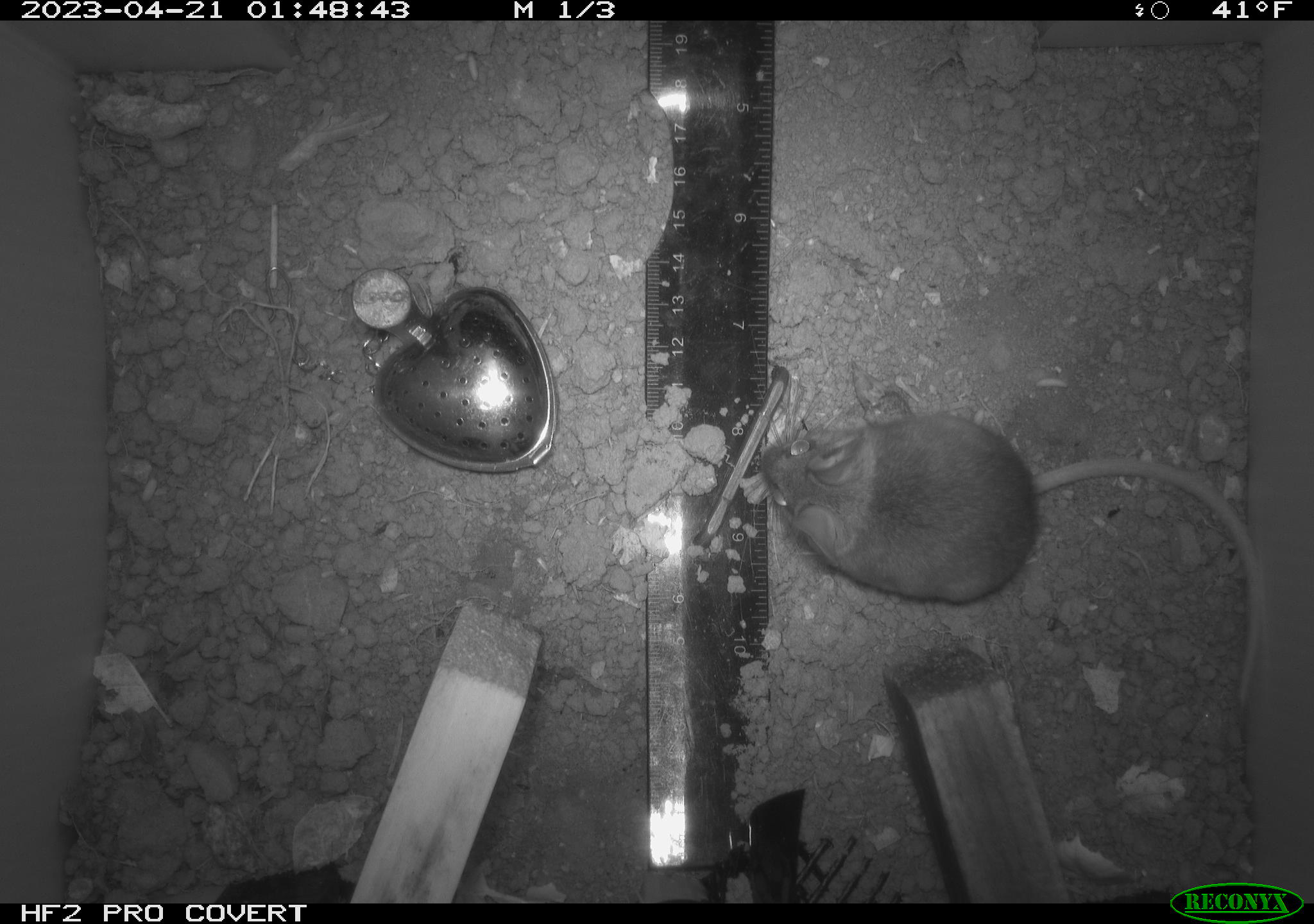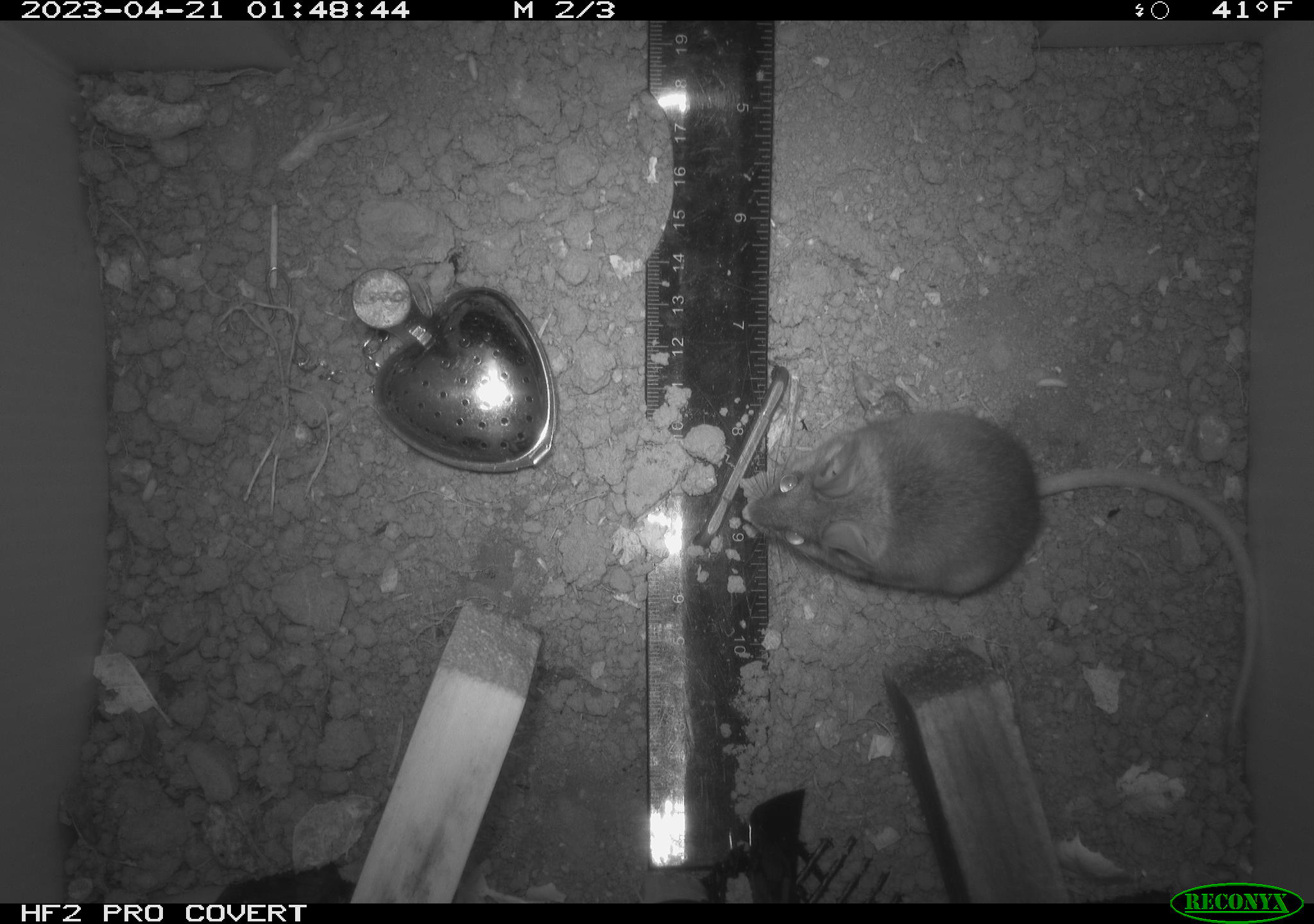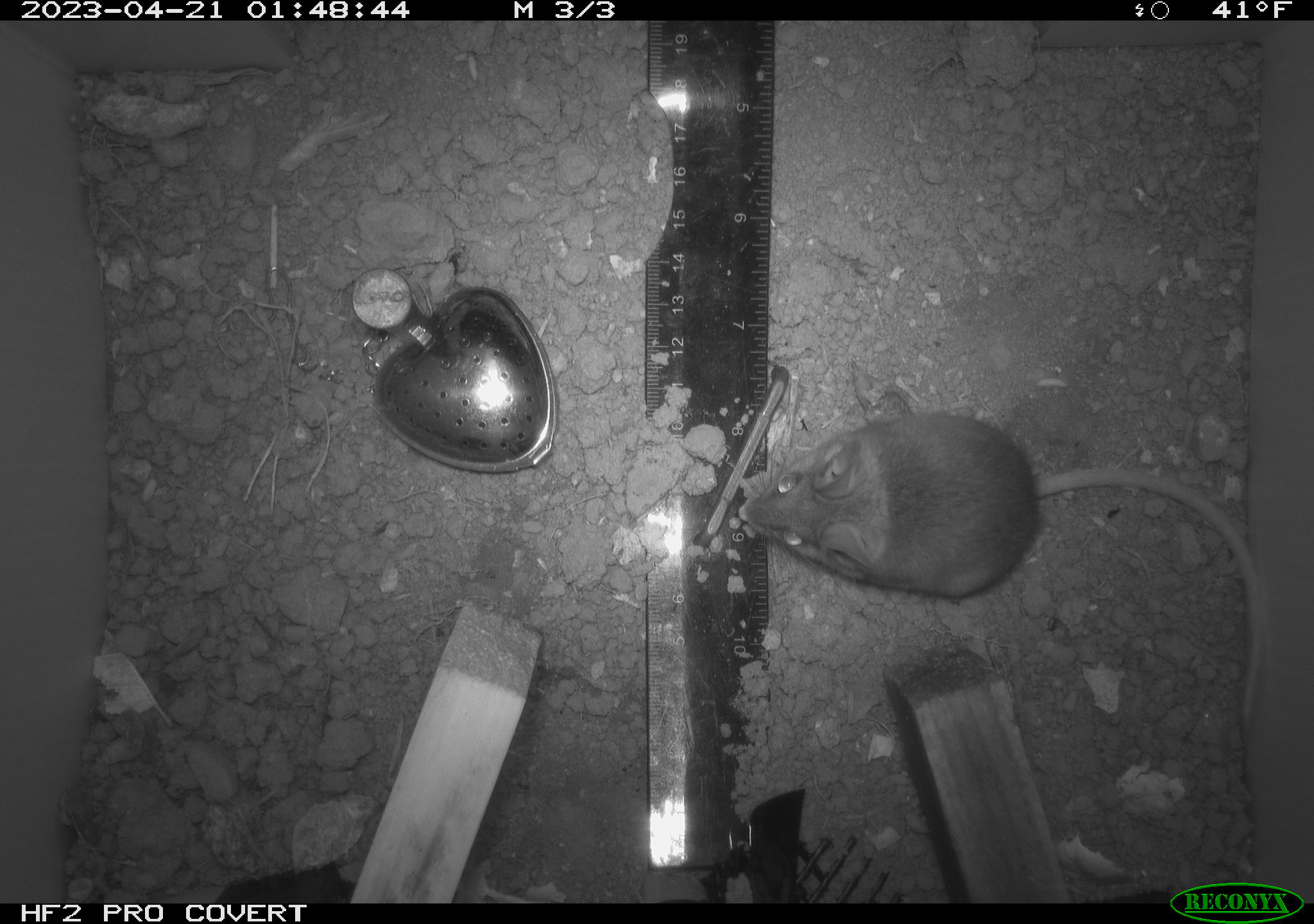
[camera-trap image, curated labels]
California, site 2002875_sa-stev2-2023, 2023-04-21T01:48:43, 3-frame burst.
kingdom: Animalia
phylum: Chordata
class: Mammalia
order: Rodentia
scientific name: Rodentia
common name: mouse species